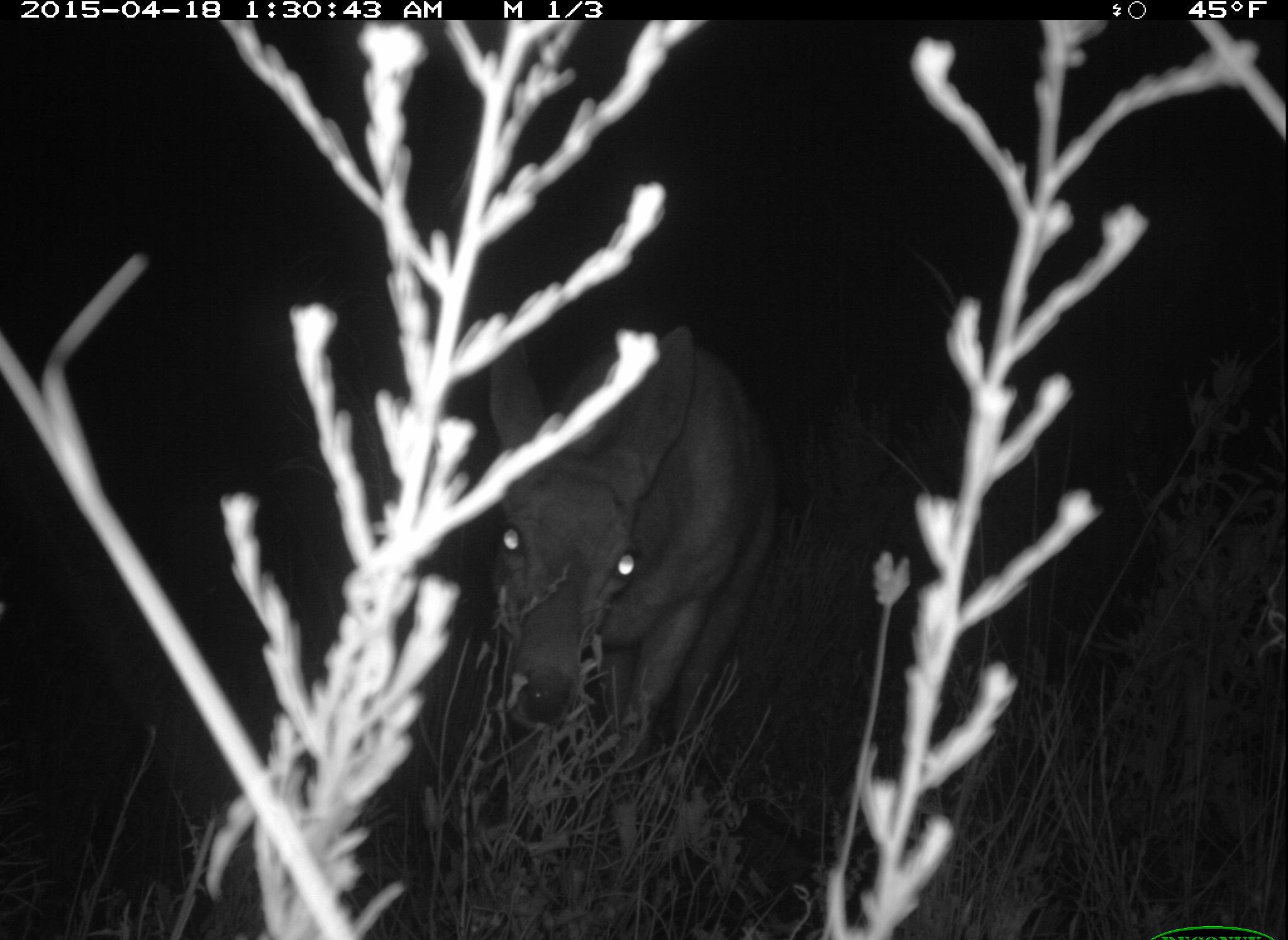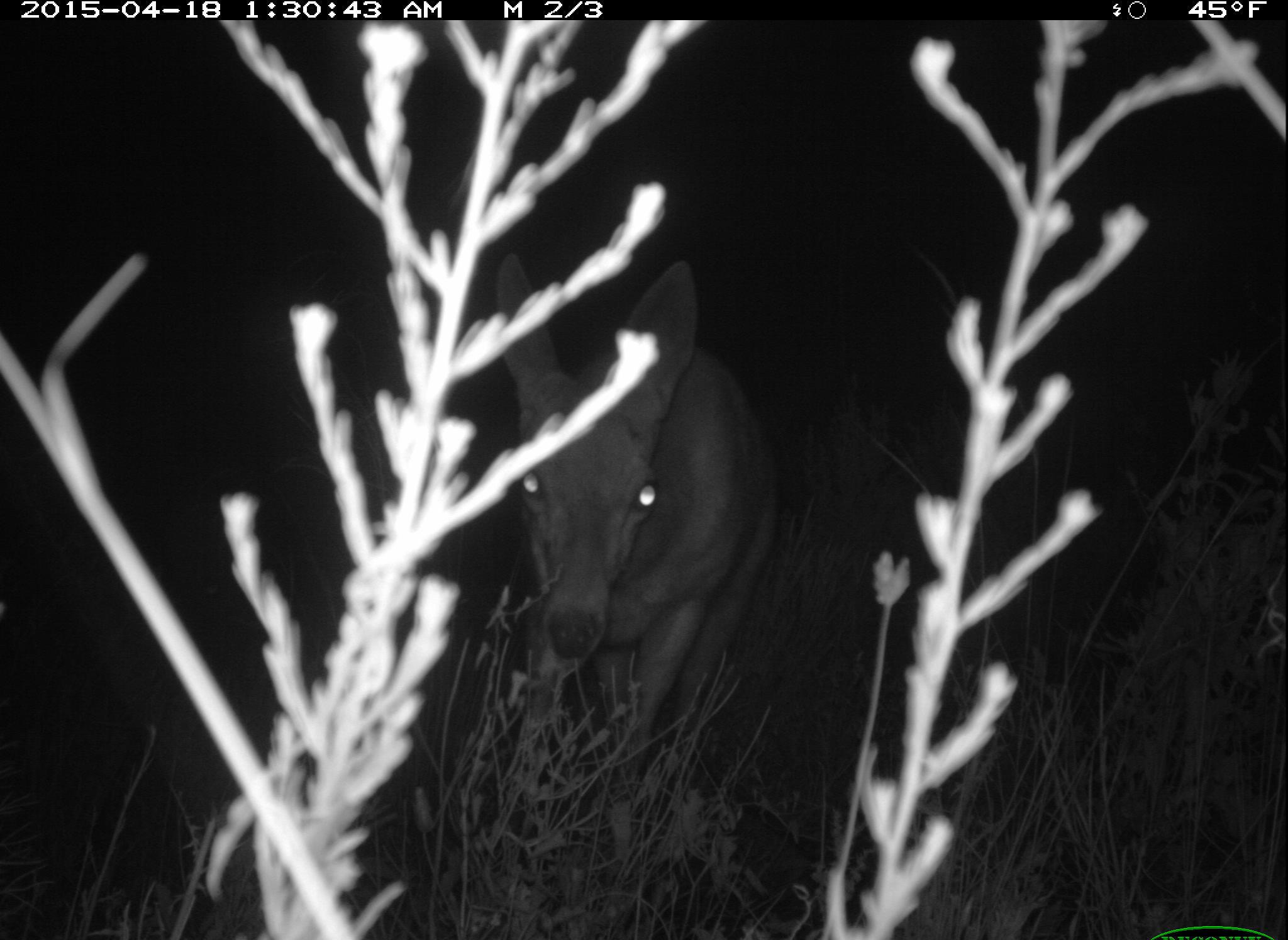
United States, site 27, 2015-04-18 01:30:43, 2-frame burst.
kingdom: Animalia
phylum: Chordata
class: Mammalia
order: Artiodactyla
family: Cervidae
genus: Odocoileus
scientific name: Odocoileus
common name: deer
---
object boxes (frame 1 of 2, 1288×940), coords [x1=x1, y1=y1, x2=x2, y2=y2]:
deer: [x1=484, y1=310, x2=780, y2=902]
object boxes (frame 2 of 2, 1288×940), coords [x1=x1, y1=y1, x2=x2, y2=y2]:
deer: [x1=489, y1=249, x2=778, y2=902]